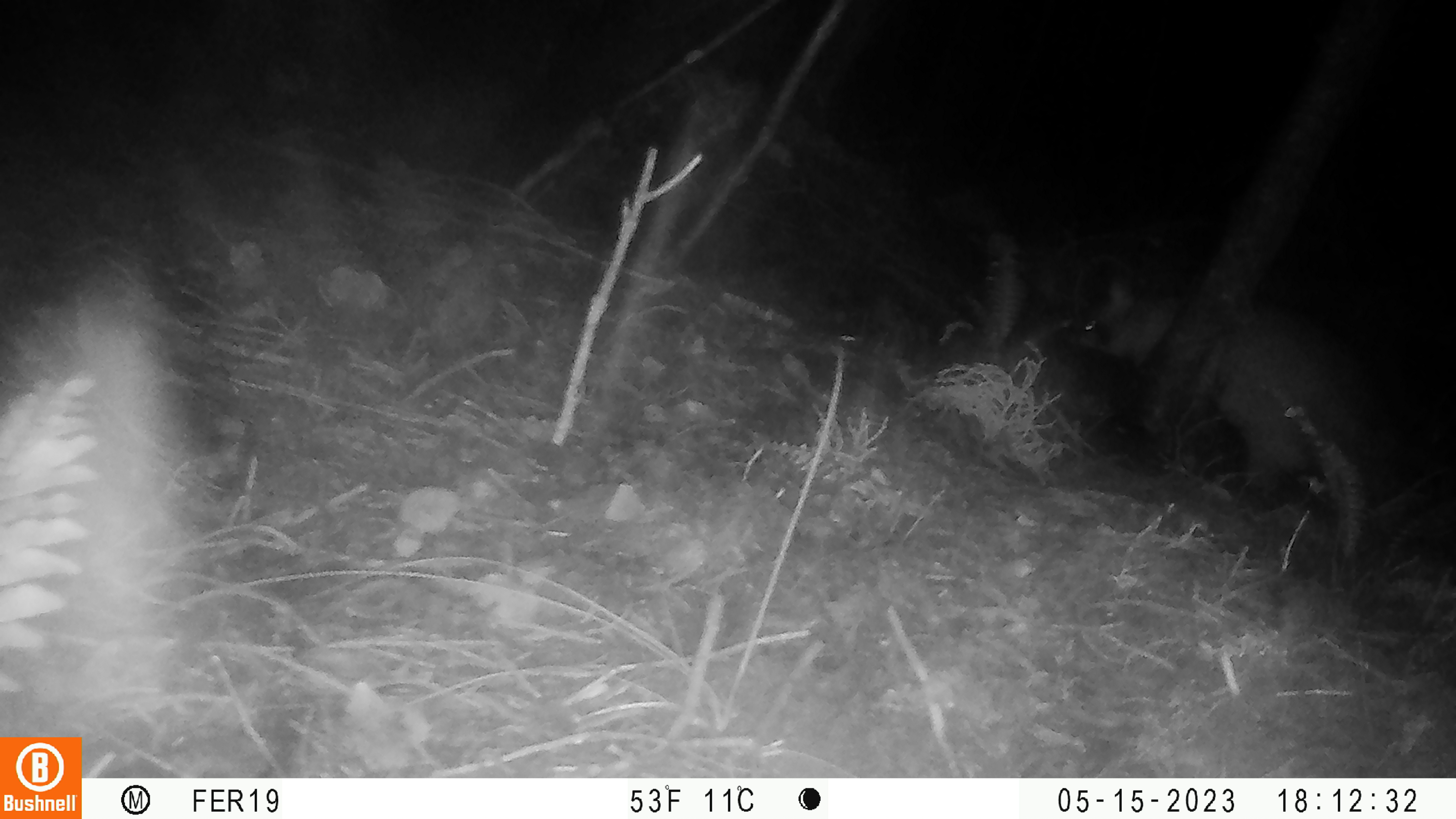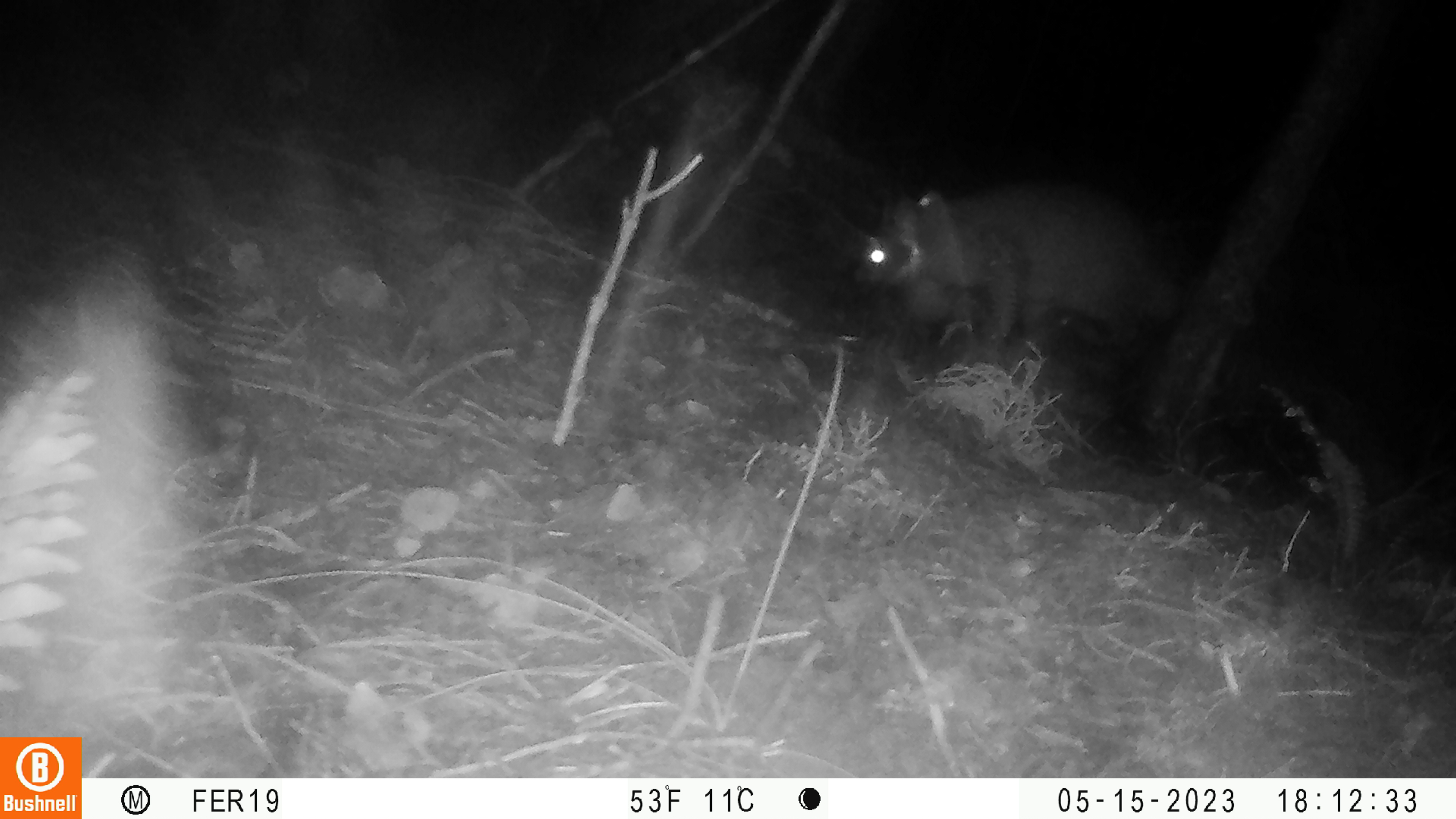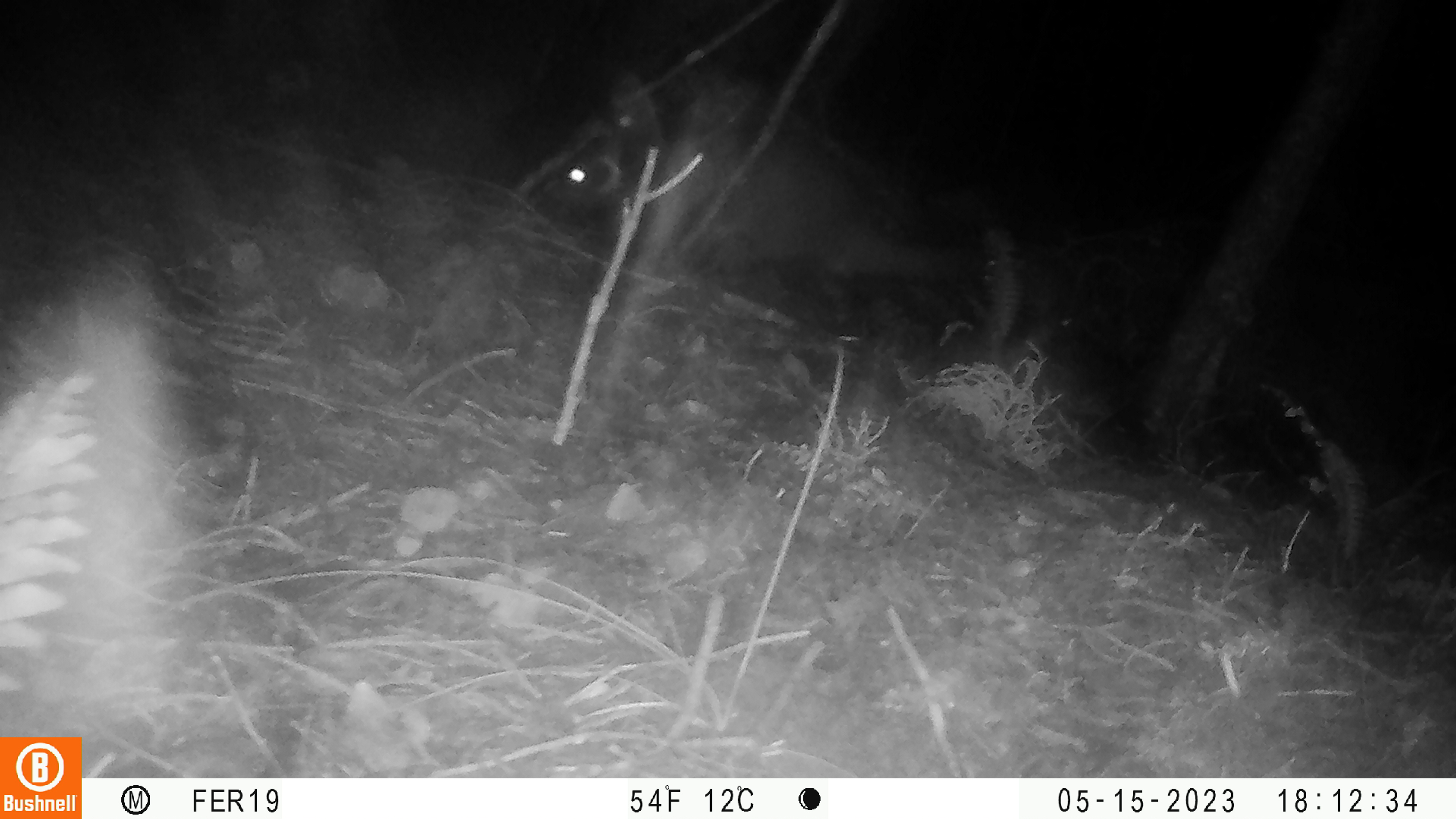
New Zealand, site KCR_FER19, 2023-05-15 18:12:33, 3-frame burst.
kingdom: Animalia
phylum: Chordata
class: Mammalia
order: Diprotodontia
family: Phalangeridae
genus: Trichosurus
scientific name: Trichosurus vulpecula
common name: common brushtail possum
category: possum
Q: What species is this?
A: Possum (common brushtail possum) (Trichosurus vulpecula).